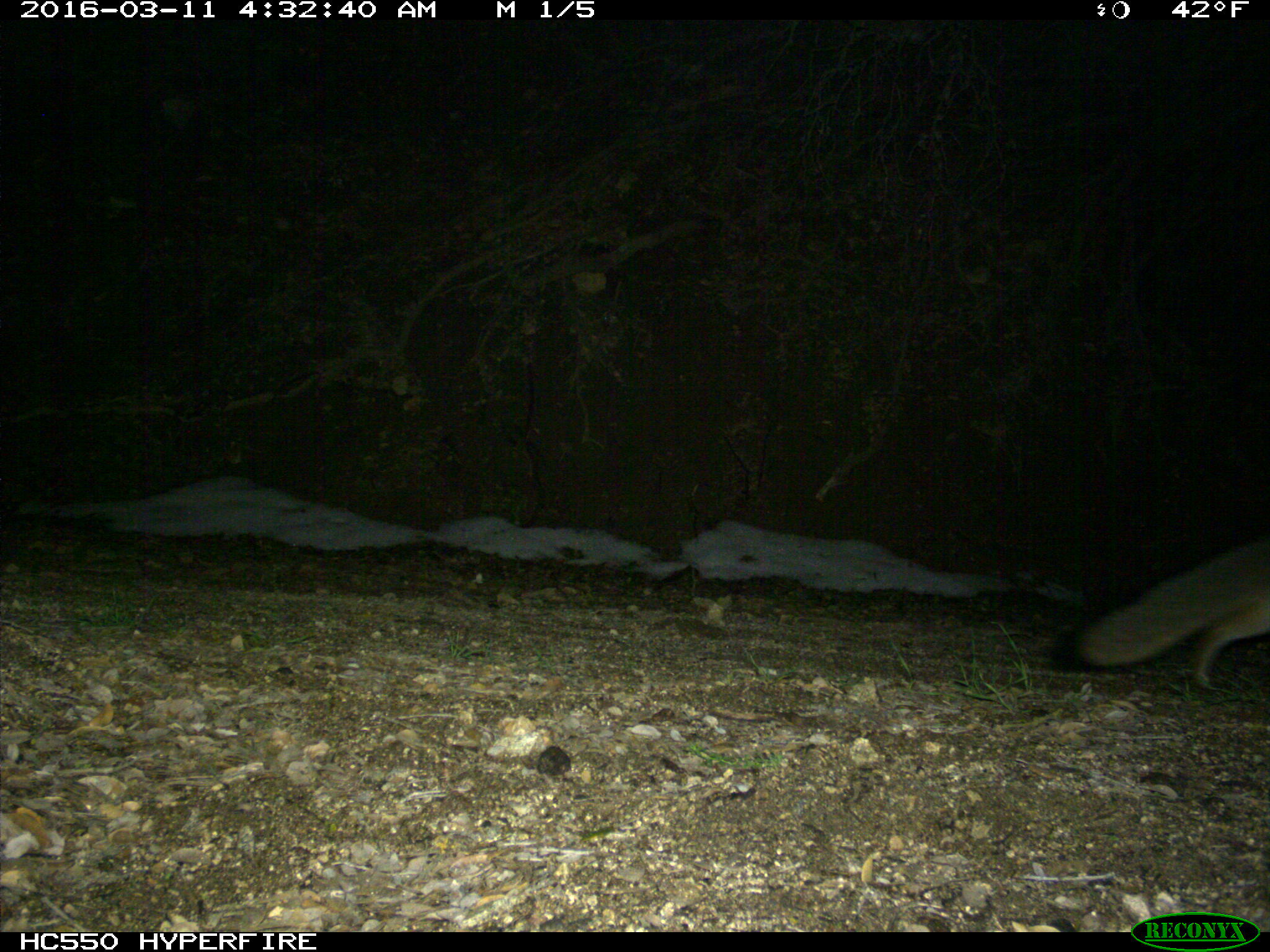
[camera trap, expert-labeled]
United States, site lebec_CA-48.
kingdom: Animalia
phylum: Chordata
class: Mammalia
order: Carnivora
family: Canidae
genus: Urocyon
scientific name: Urocyon cinereoargenteus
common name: gray fox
Urocyon cinereoargenteus (gray fox).